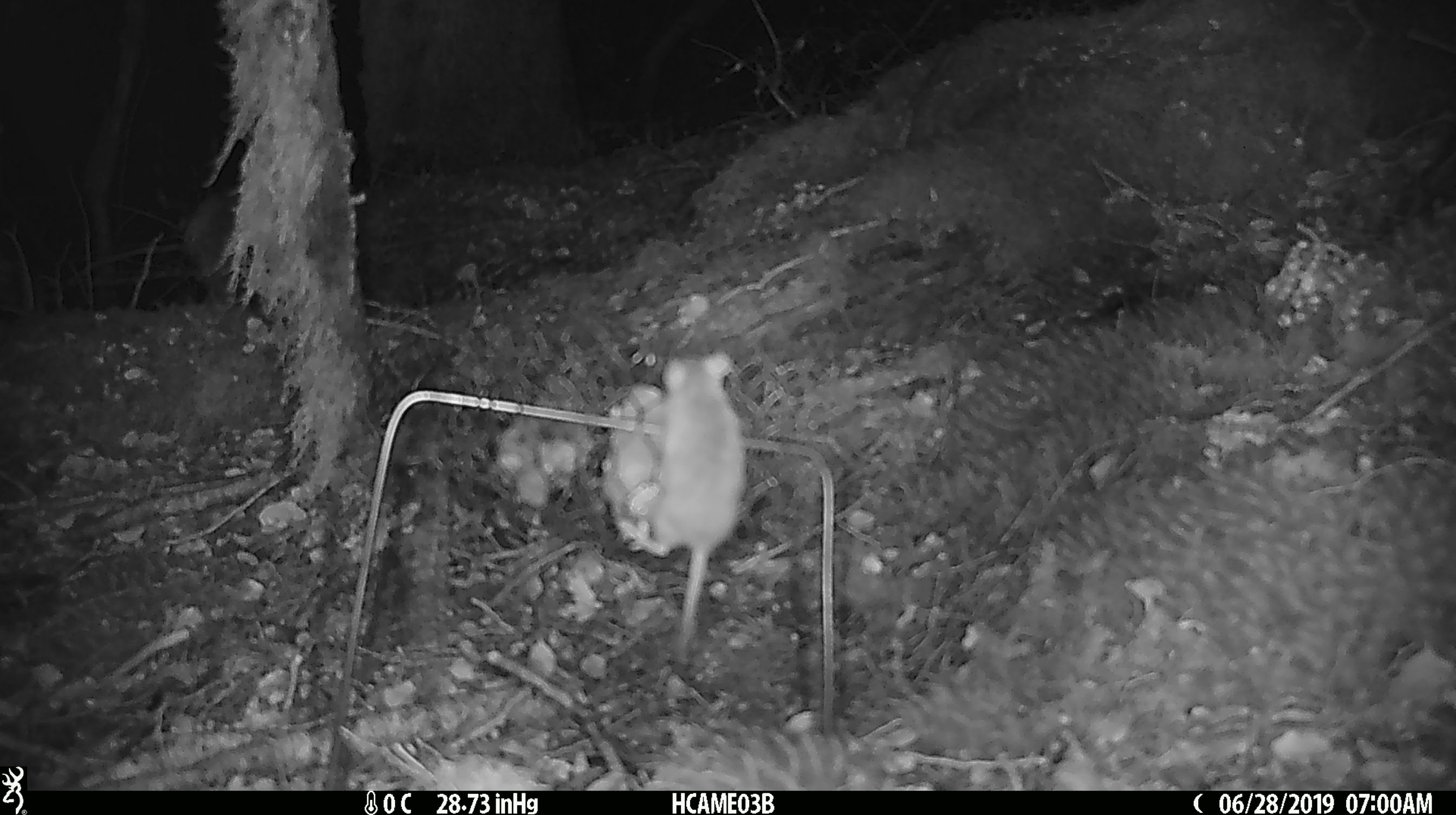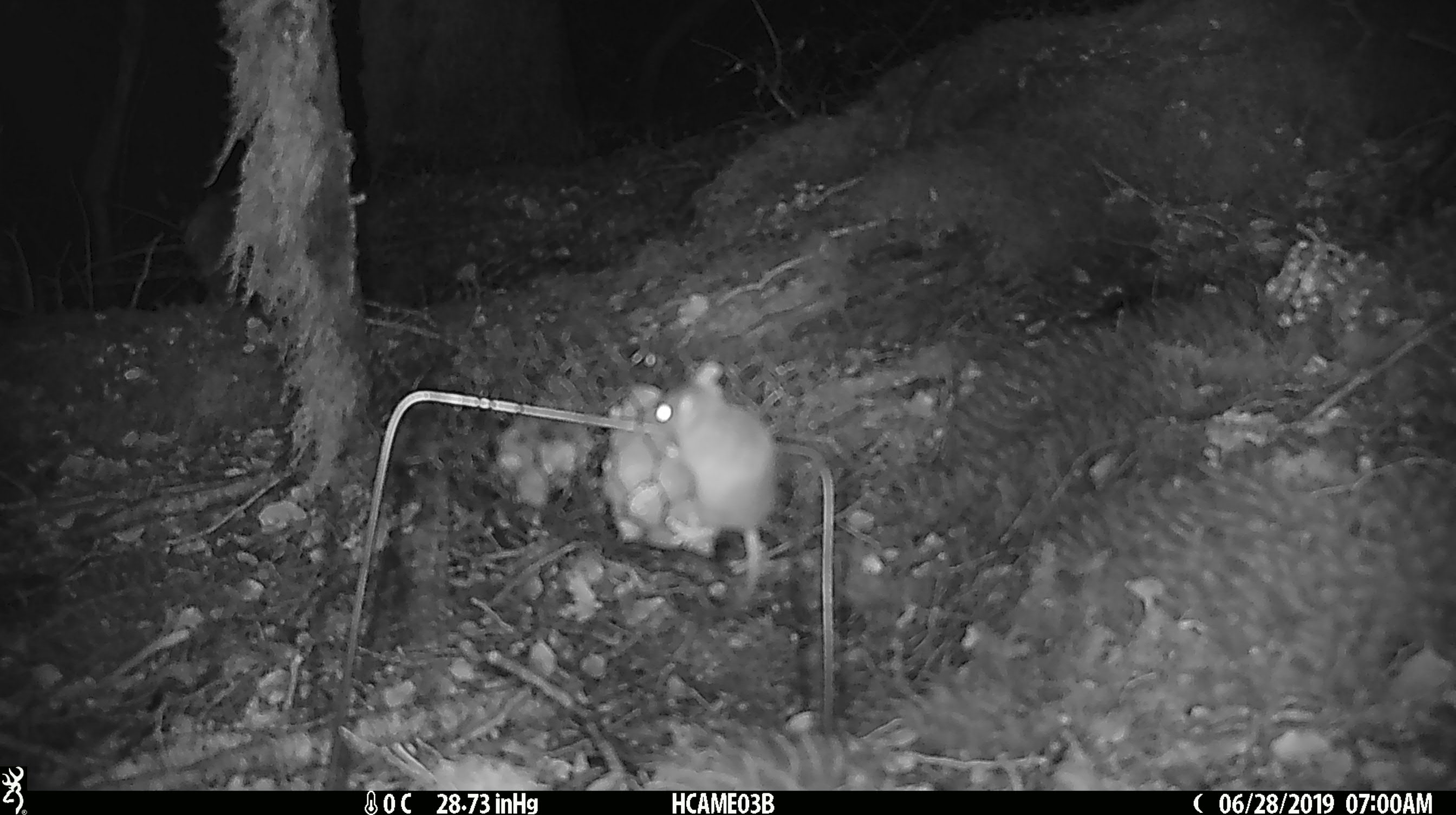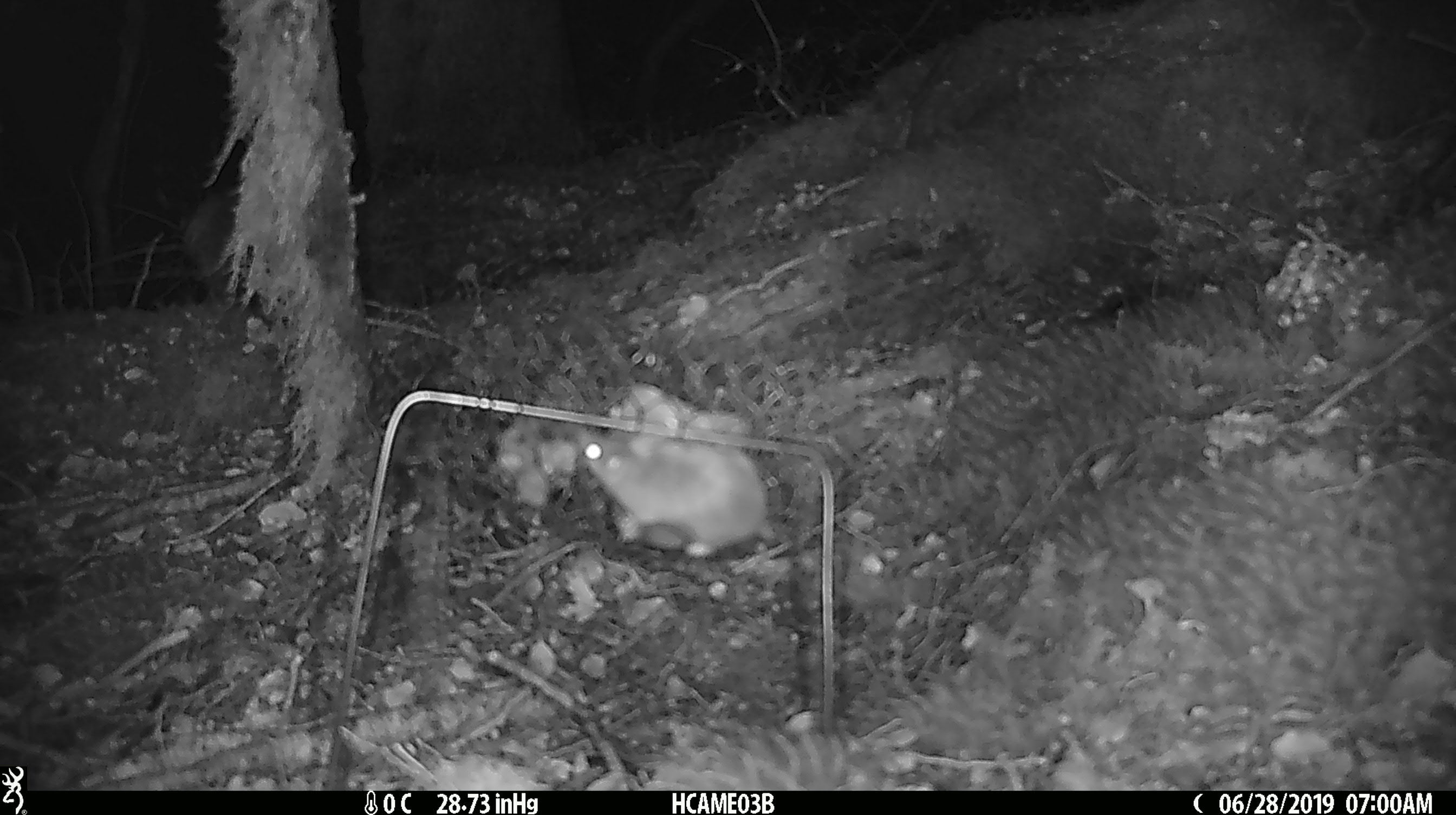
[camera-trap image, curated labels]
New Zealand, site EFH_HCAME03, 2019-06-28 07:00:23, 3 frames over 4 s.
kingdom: Animalia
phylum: Chordata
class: Mammalia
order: Rodentia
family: Muridae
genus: Mus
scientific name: Mus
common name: mouse